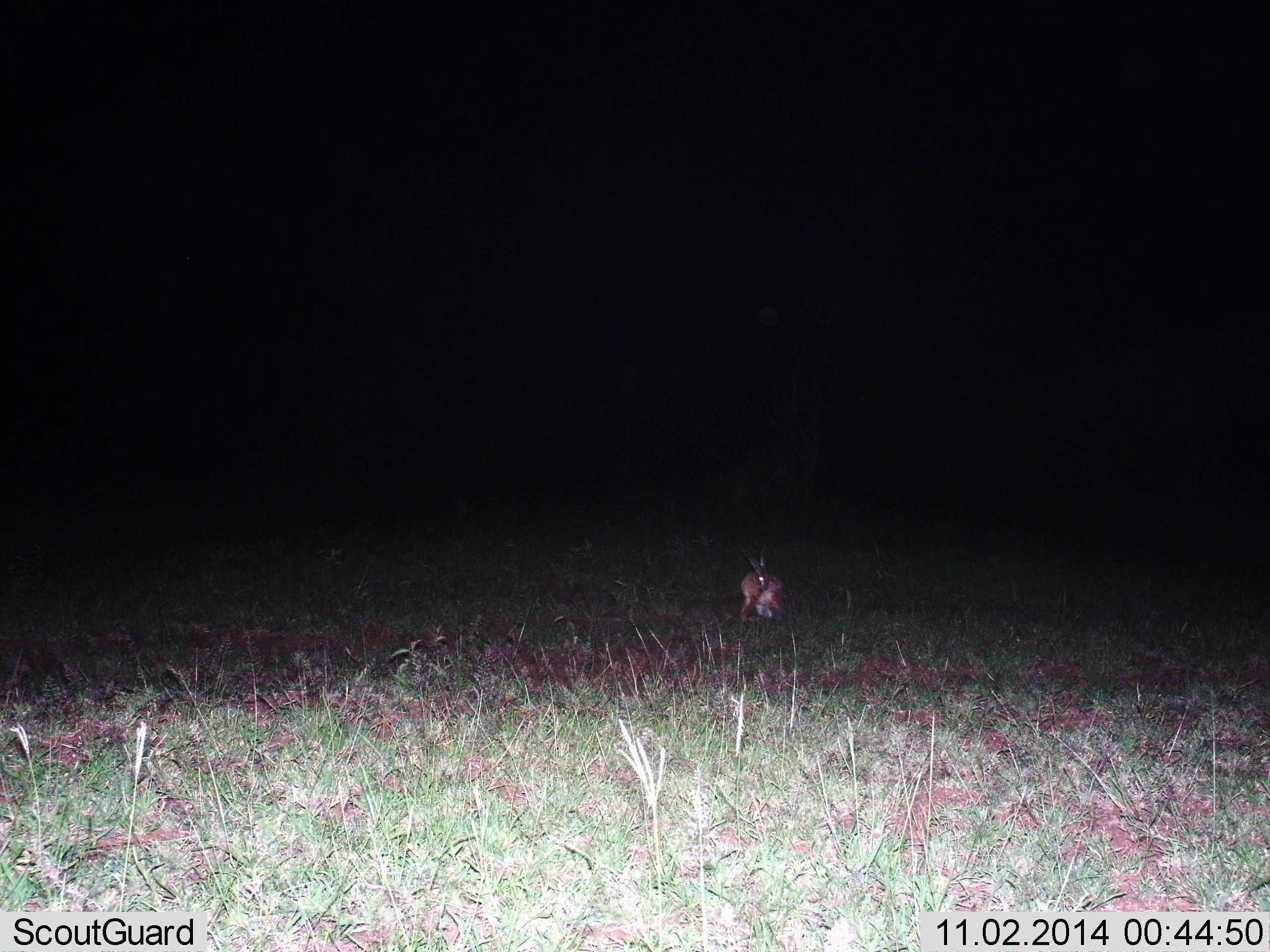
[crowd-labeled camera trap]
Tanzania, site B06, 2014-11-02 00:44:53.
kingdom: Animalia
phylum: Chordata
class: Mammalia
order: Lagomorpha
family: Leporidae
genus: Lepus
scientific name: Lepus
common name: hare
Hare (Lepus), count 1. Behavior (volunteer vote fractions): standing 70%, resting 30%, moving 0%, interacting 0%. Young present (vote fraction): 0%. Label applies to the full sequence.